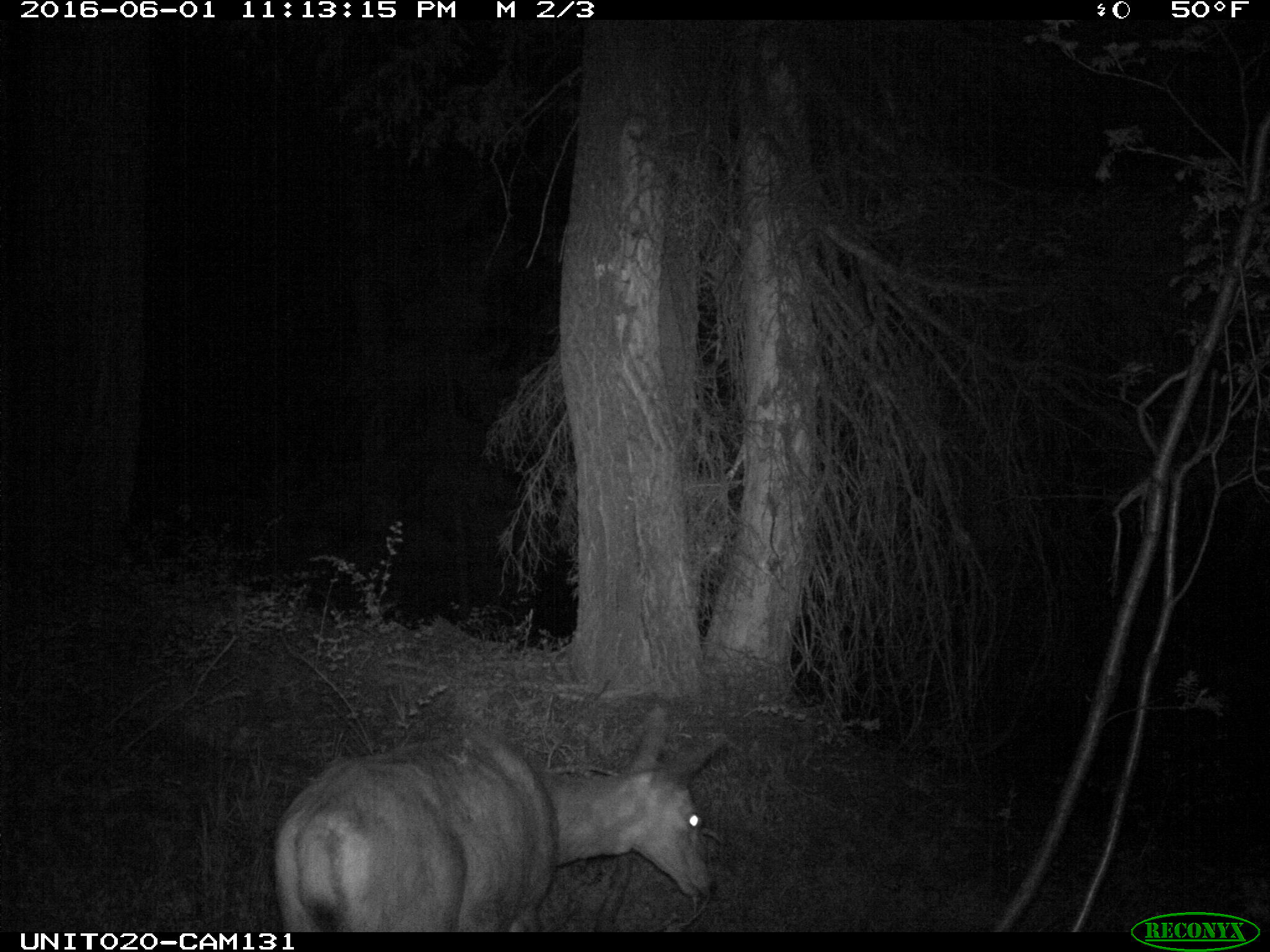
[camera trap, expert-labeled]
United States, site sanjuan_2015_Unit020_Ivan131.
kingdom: Animalia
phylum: Chordata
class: Mammalia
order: Artiodactyla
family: Cervidae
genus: Odocoileus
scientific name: Odocoileus hemionus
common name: mule deer